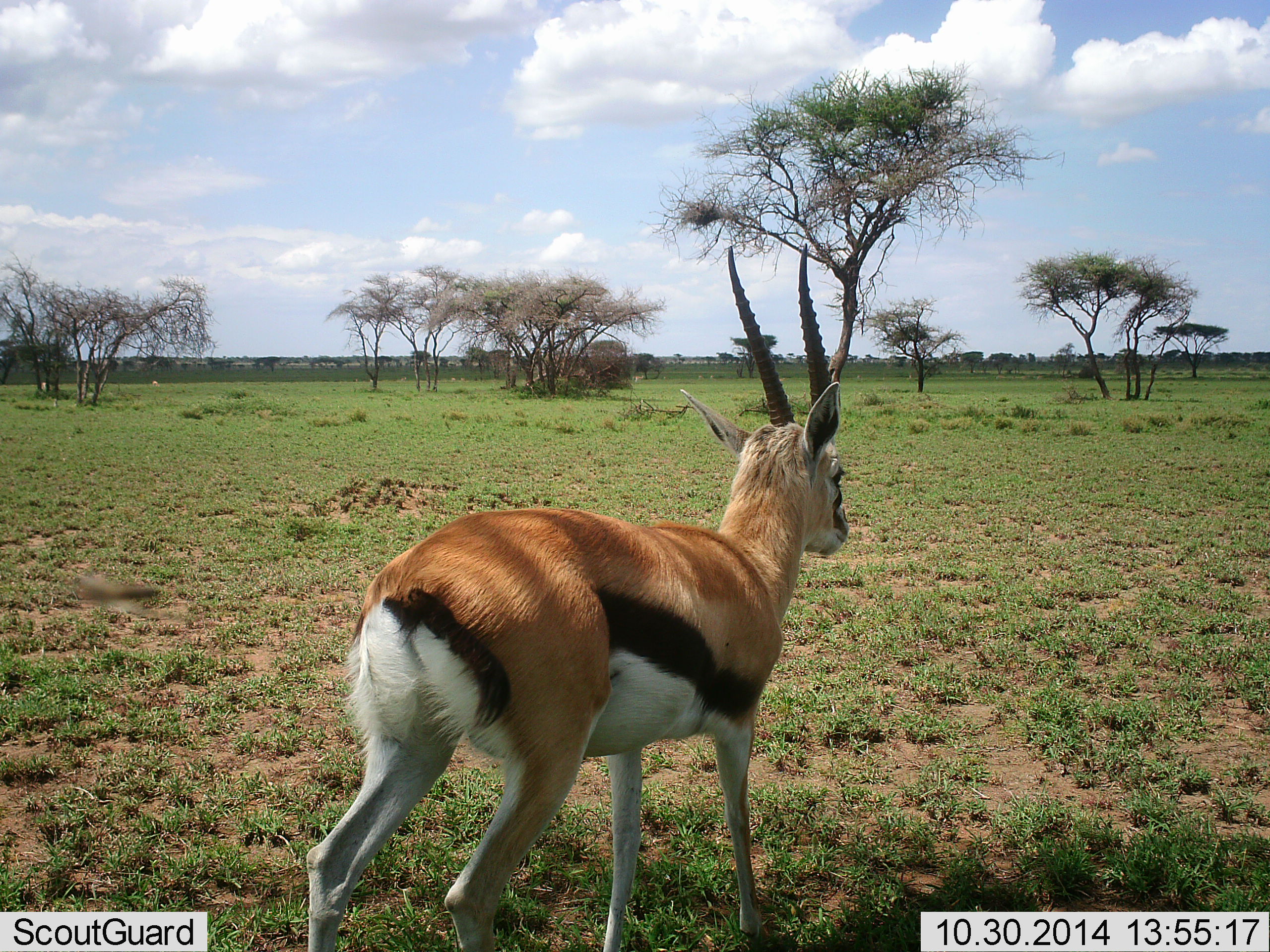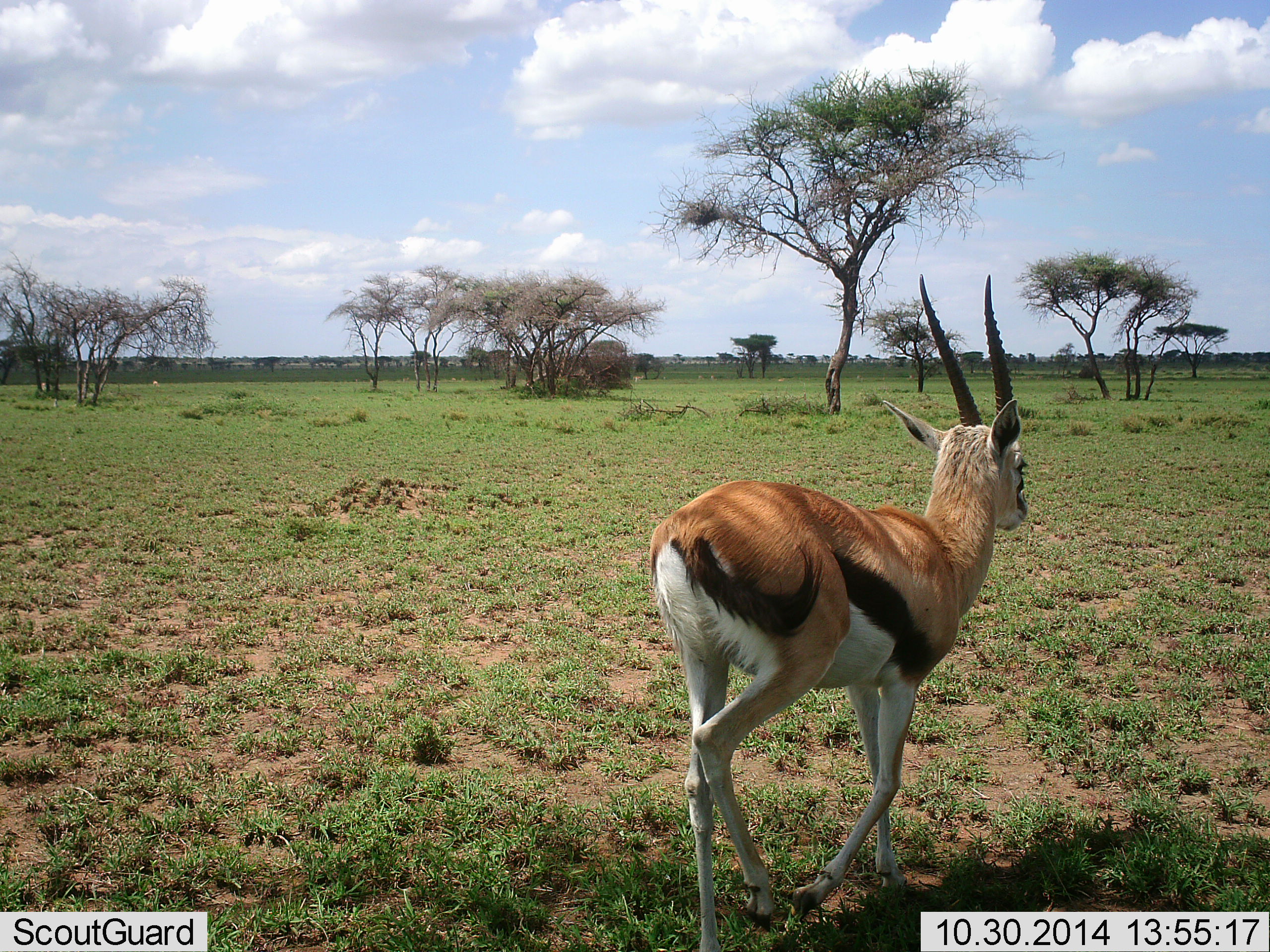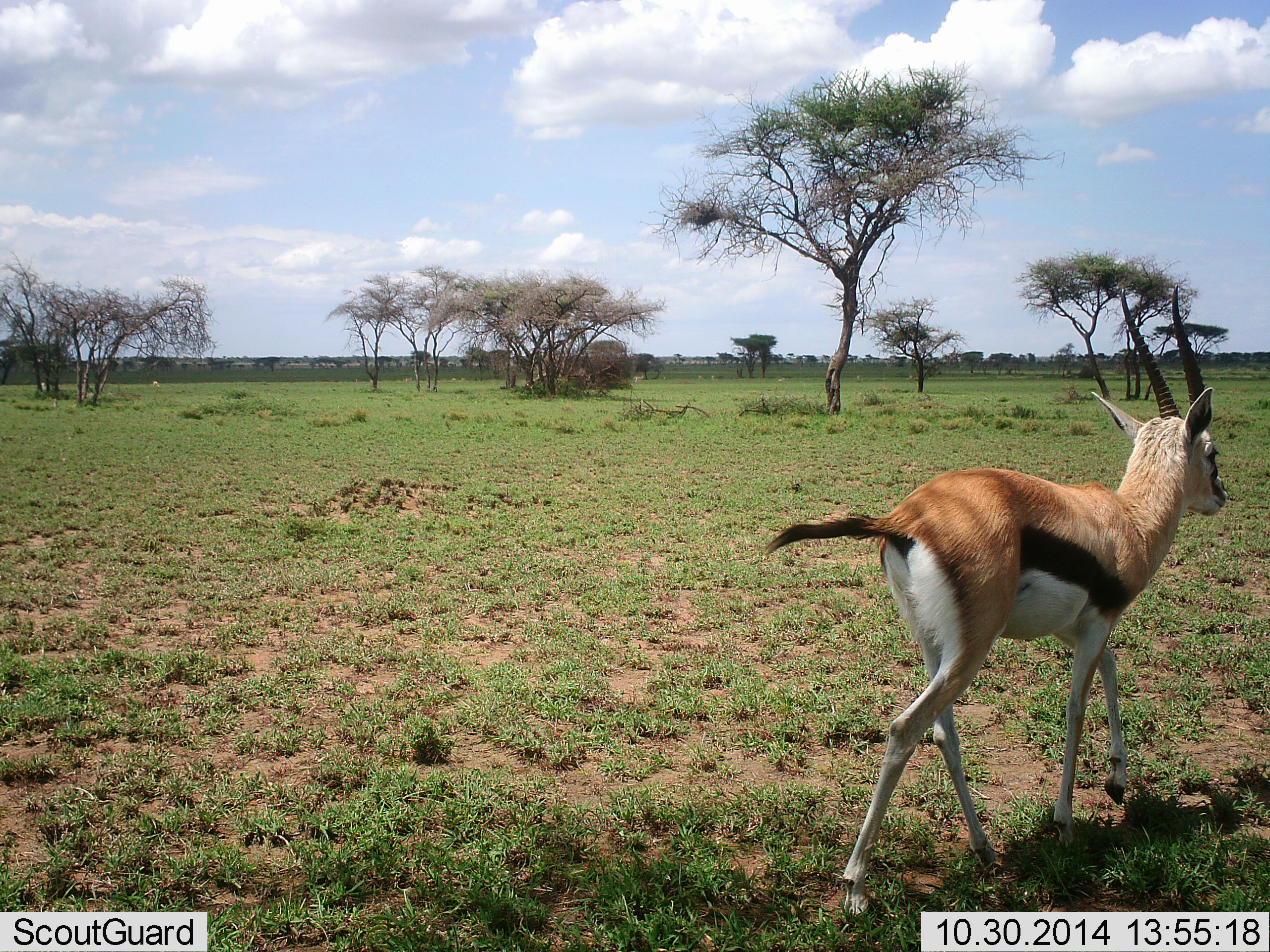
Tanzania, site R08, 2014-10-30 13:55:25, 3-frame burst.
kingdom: Animalia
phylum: Chordata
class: Mammalia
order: Artiodactyla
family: Bovidae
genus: Eudorcas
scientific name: Eudorcas thomsonii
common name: thomson's gazelle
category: gazellethomsons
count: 1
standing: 0%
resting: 0%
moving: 100%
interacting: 0%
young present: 0%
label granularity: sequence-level